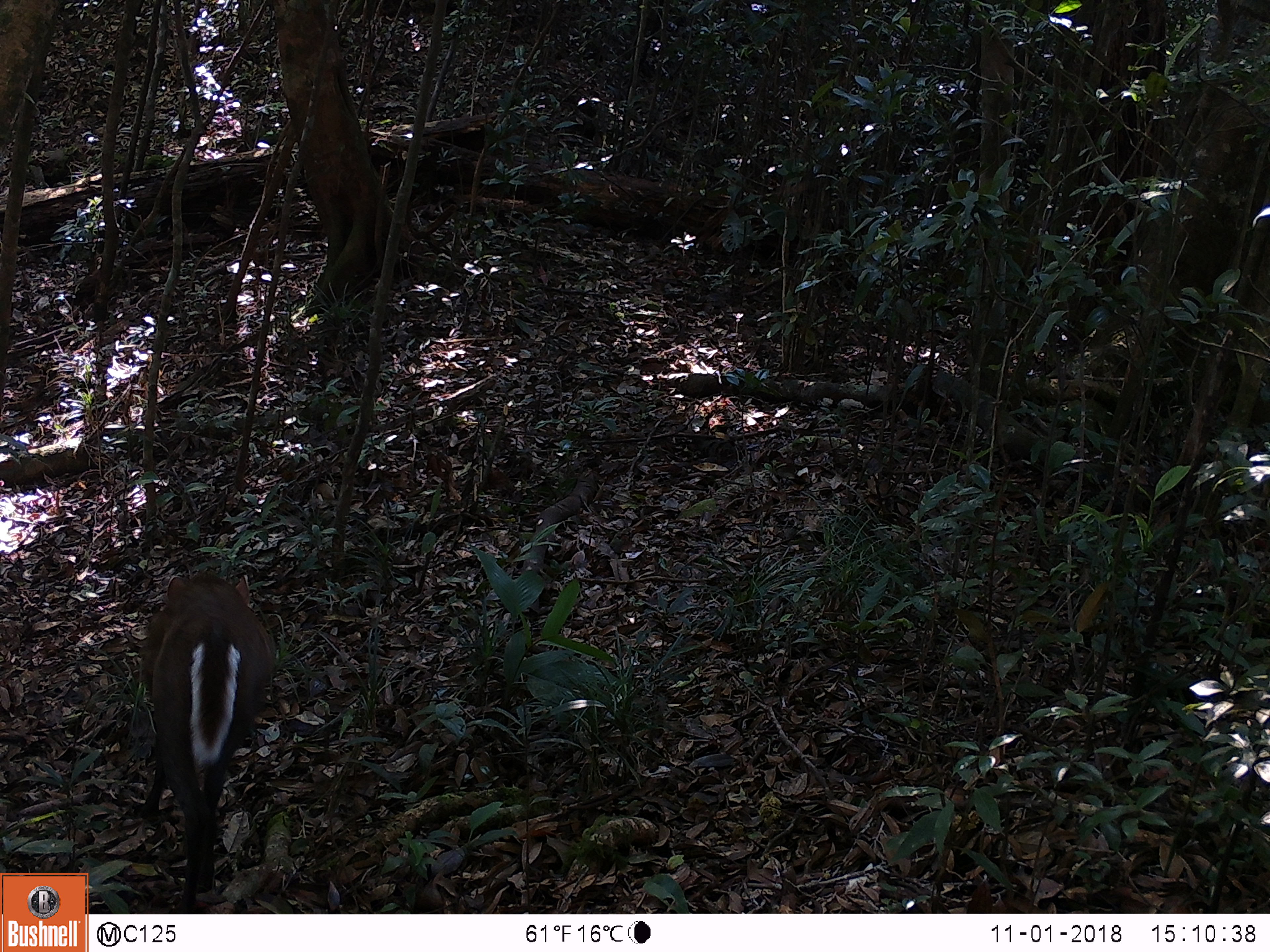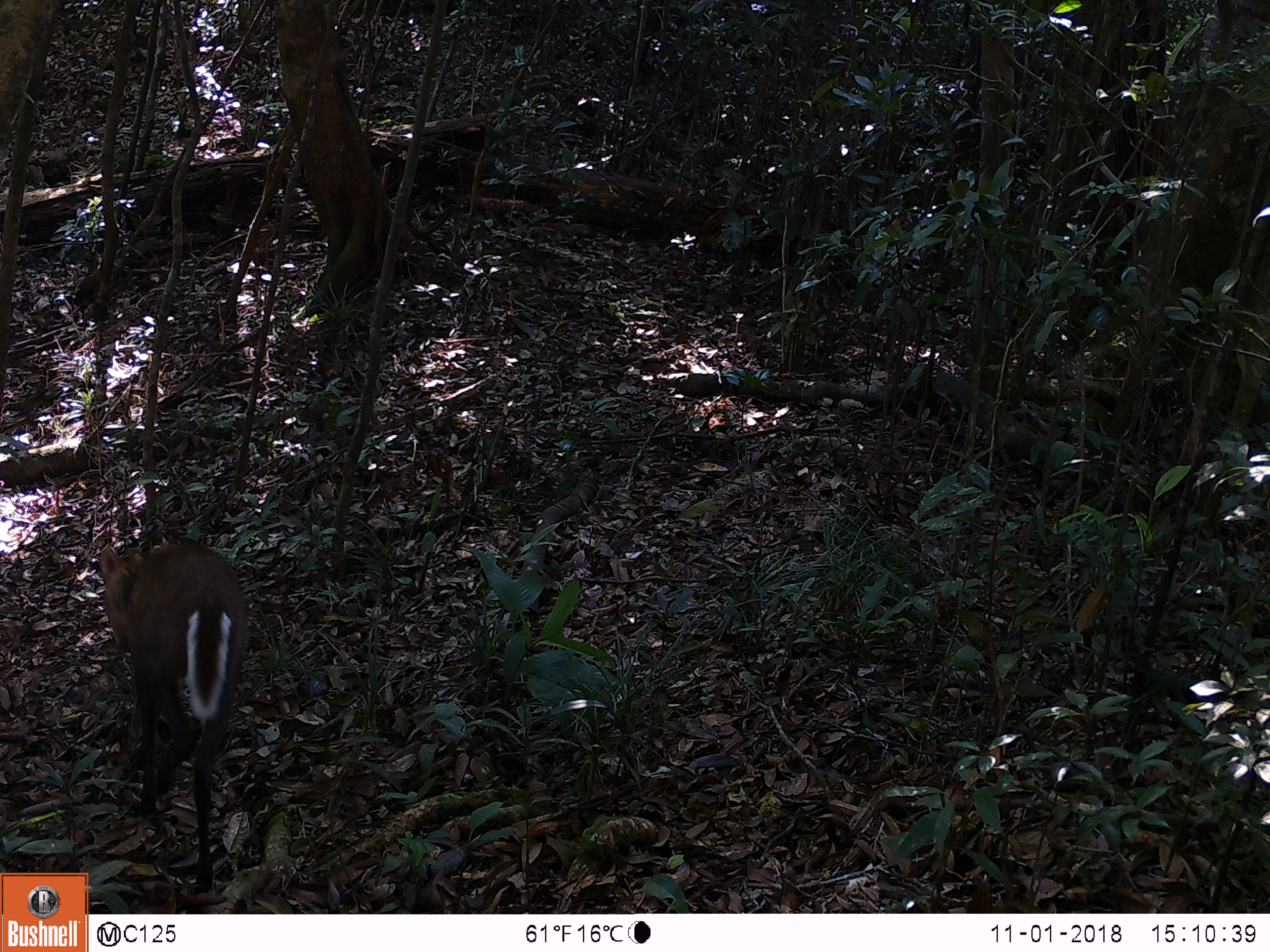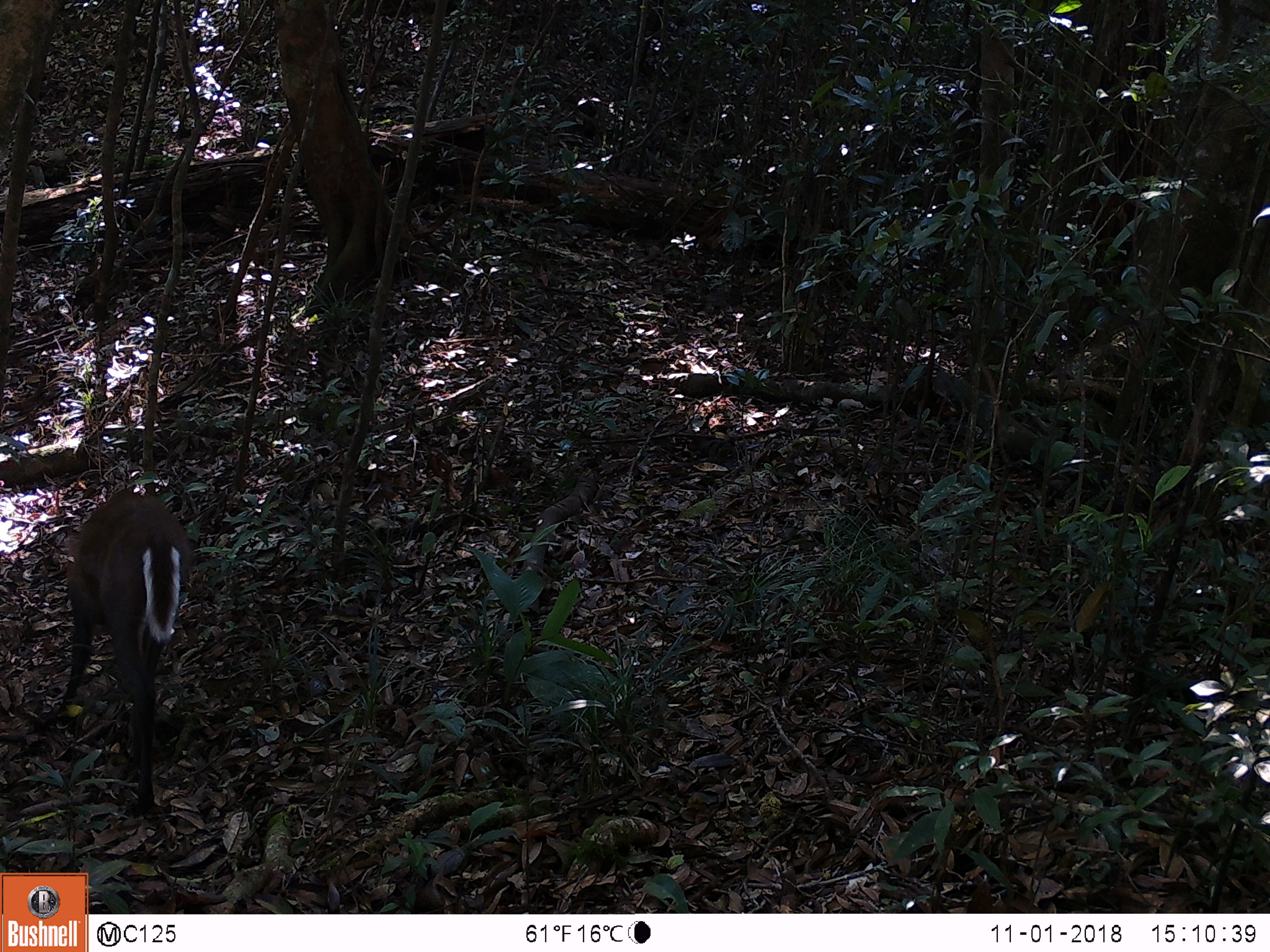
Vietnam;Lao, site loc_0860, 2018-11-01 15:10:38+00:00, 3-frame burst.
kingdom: Animalia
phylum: Chordata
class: Mammalia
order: Artiodactyla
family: Cervidae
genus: Muntiacus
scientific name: Muntiacus rooseveltorum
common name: roosevelt's muntjac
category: roosevelts muntjac group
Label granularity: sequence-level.